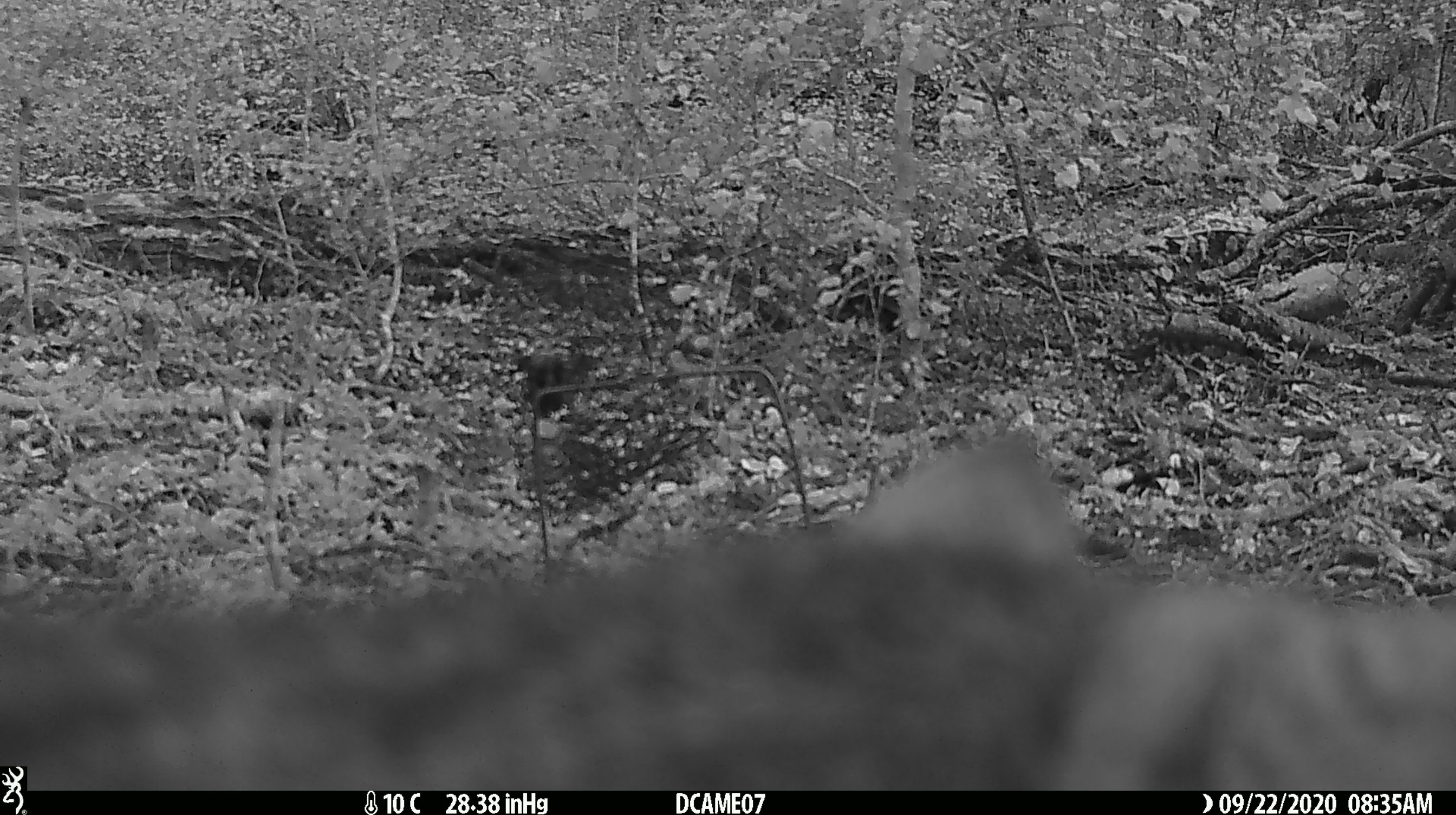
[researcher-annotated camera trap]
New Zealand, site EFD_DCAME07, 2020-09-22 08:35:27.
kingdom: Animalia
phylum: Chordata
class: Mammalia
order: Carnivora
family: Felidae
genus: Felis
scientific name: Felis catus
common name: domestic cat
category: cat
Cat (domestic cat) (Felis catus).